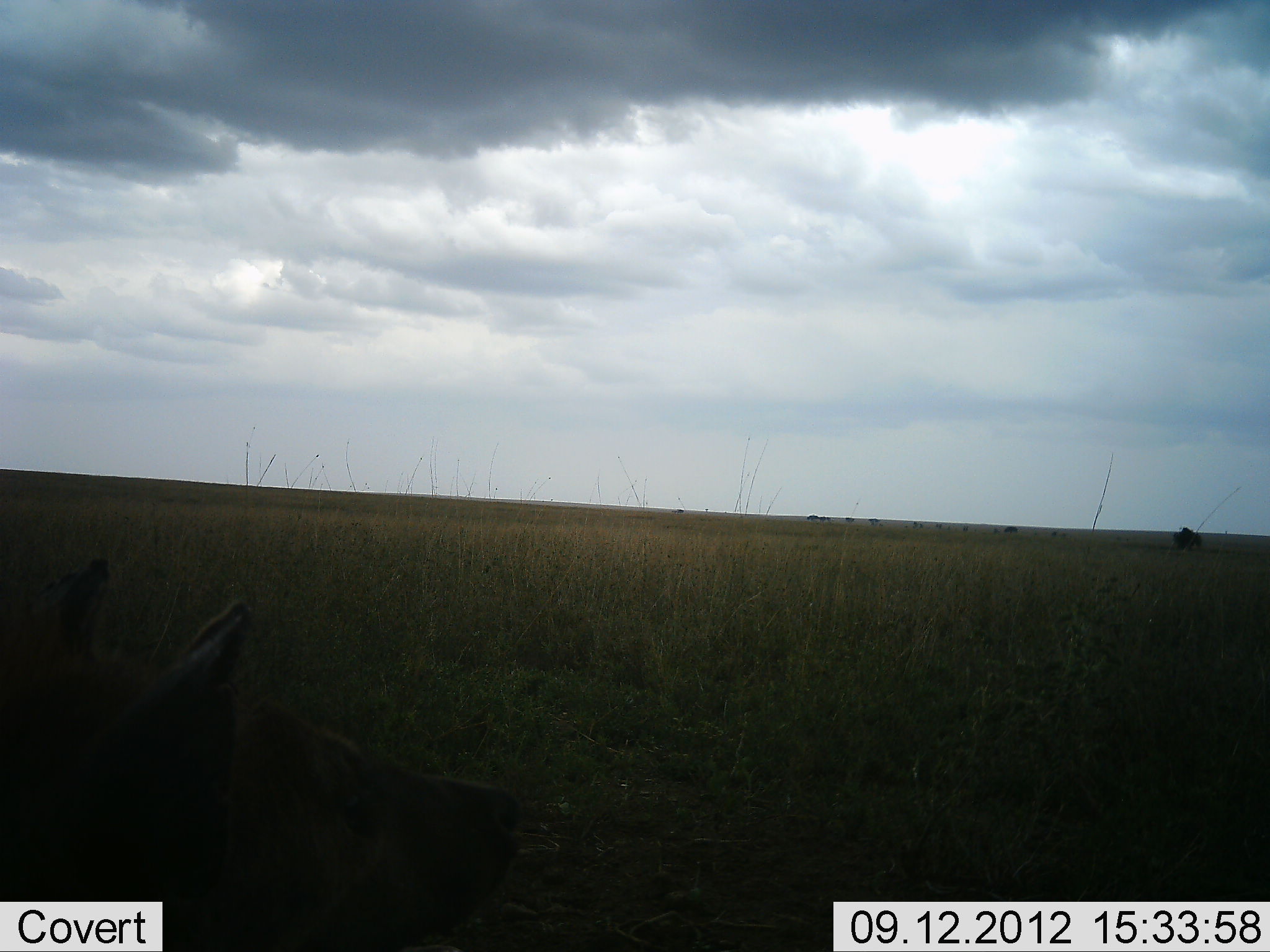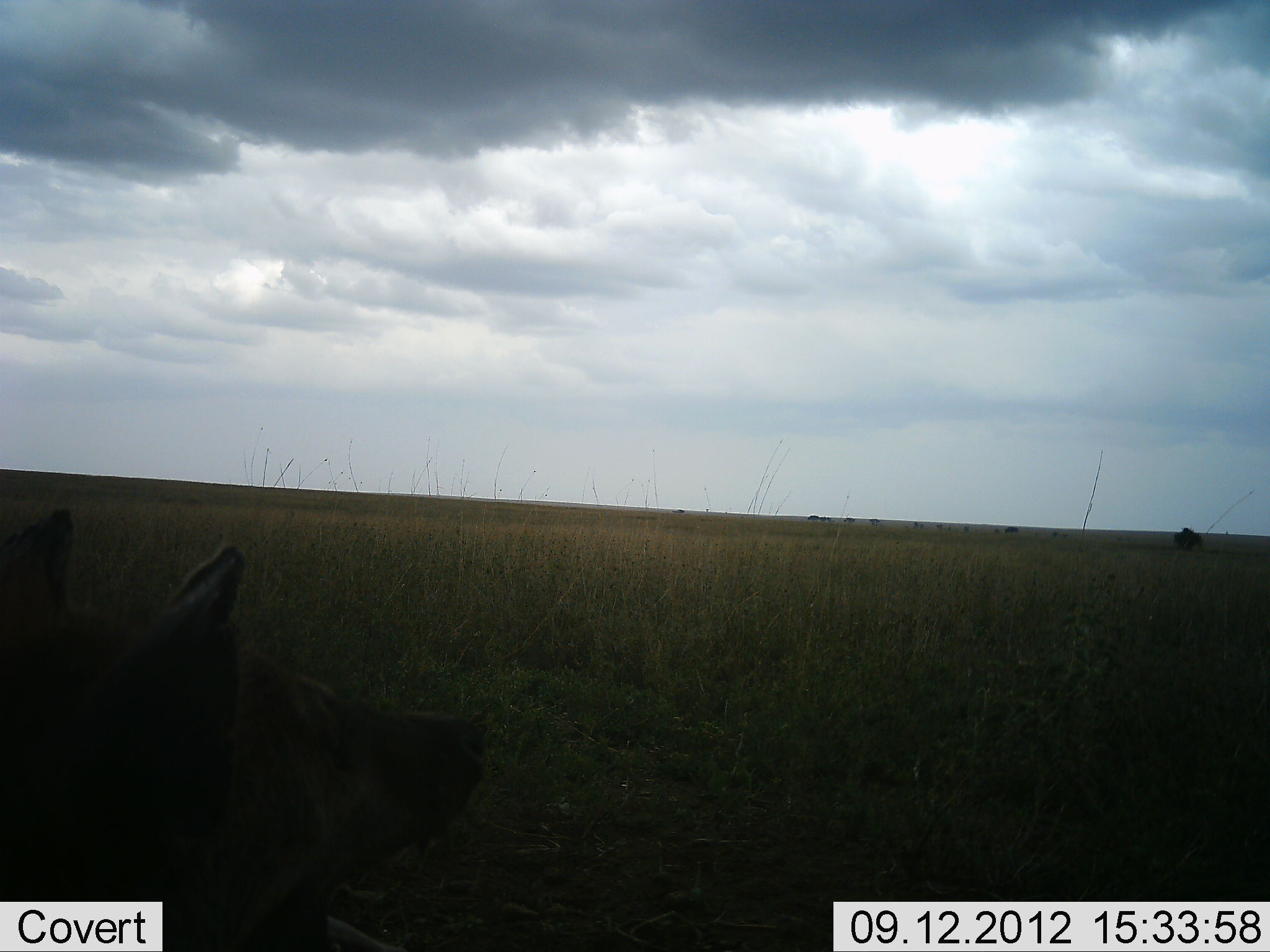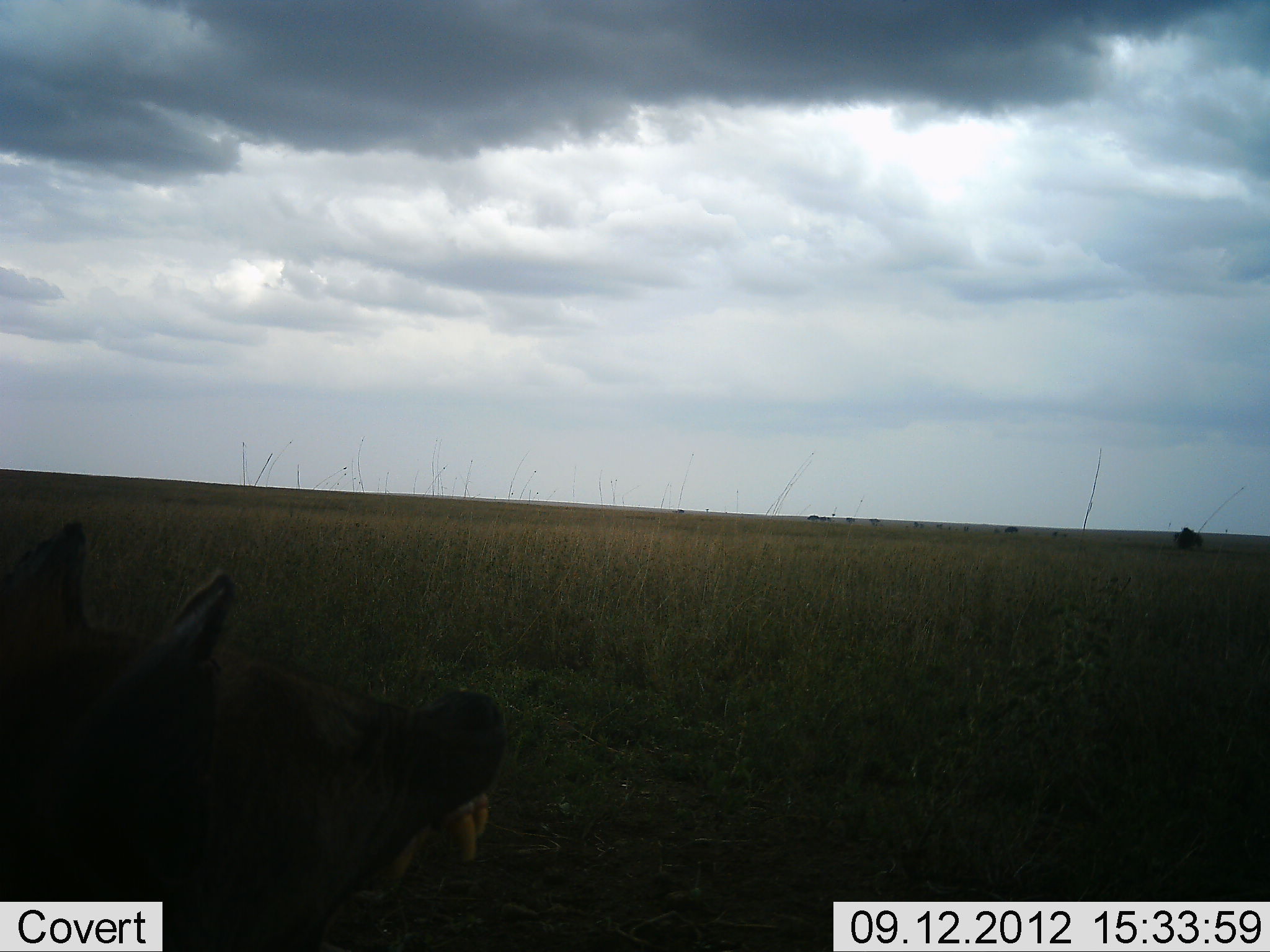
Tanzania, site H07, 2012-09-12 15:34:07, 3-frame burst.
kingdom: Animalia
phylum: Chordata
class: Mammalia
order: Carnivora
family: Hyaenidae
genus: Crocuta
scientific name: Crocuta crocuta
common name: spotted hyena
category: hyenaspotted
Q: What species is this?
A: Hyenaspotted (spotted hyena) (Crocuta crocuta).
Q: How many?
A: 1.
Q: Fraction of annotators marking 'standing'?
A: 67%.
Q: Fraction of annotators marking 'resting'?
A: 33%.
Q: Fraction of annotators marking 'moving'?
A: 0%.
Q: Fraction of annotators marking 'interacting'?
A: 0%.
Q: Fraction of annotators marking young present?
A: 0%.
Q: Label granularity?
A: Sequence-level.